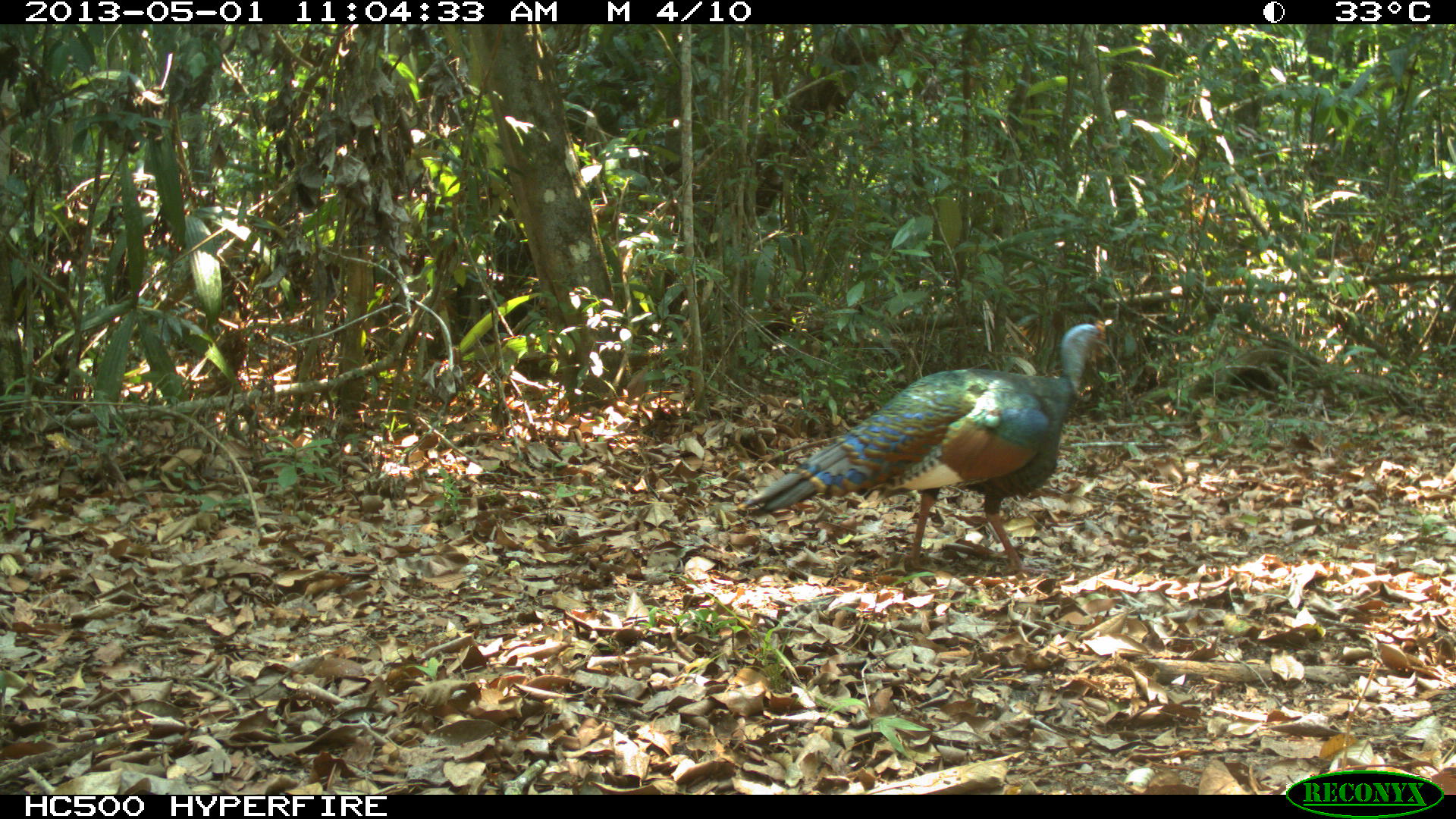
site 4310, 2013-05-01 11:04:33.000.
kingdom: Animalia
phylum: Chordata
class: Aves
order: Galliformes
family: Phasianidae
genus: Meleagris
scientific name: Meleagris ocellata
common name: ocellated turkey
Meleagris ocellata (ocellated turkey), count 1, sex male.